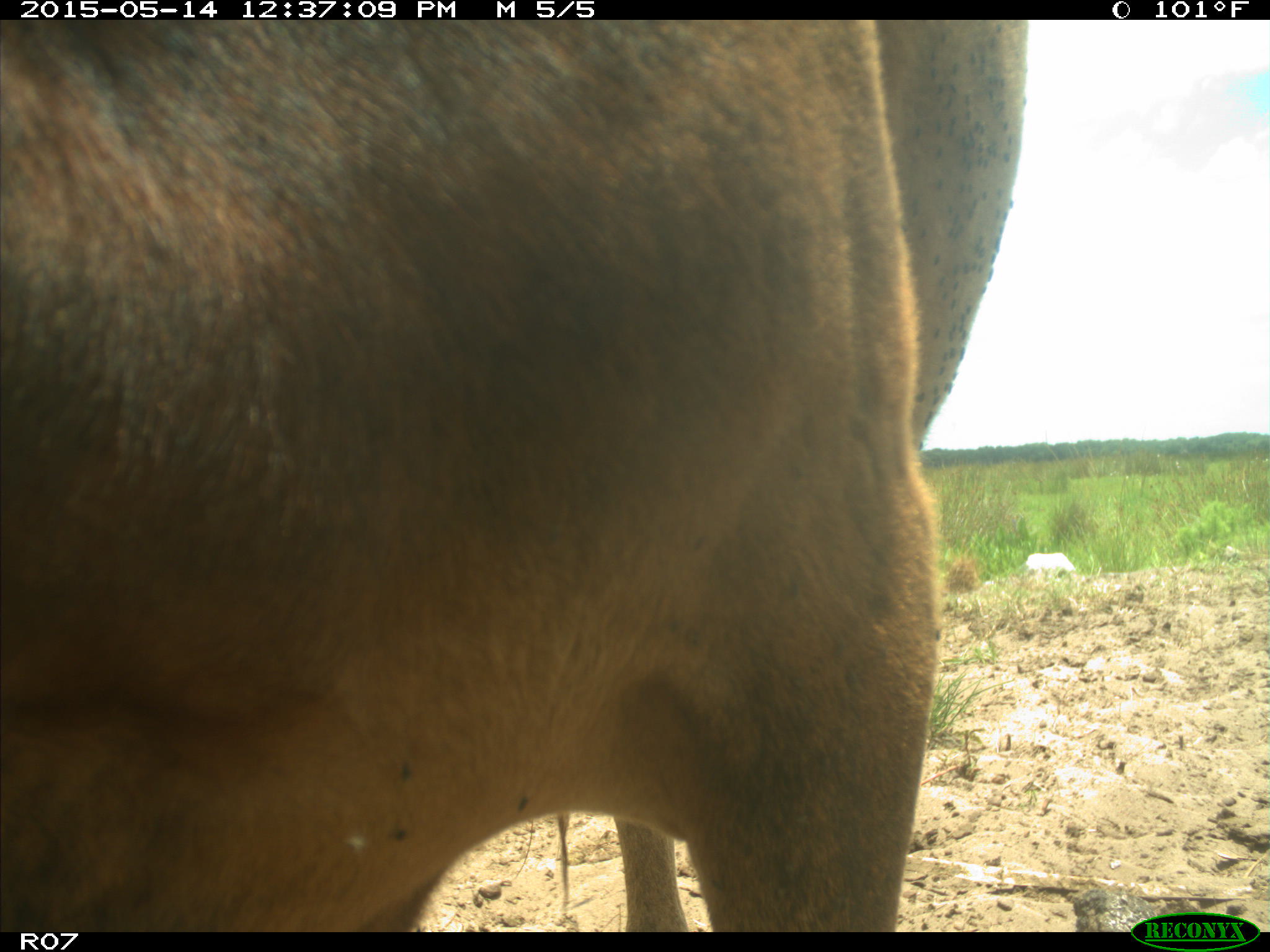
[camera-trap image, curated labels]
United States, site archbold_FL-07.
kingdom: Animalia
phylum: Chordata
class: Mammalia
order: Artiodactyla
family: Bovidae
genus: Bos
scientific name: Bos taurus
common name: domestic cow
Bos taurus (domestic cow).